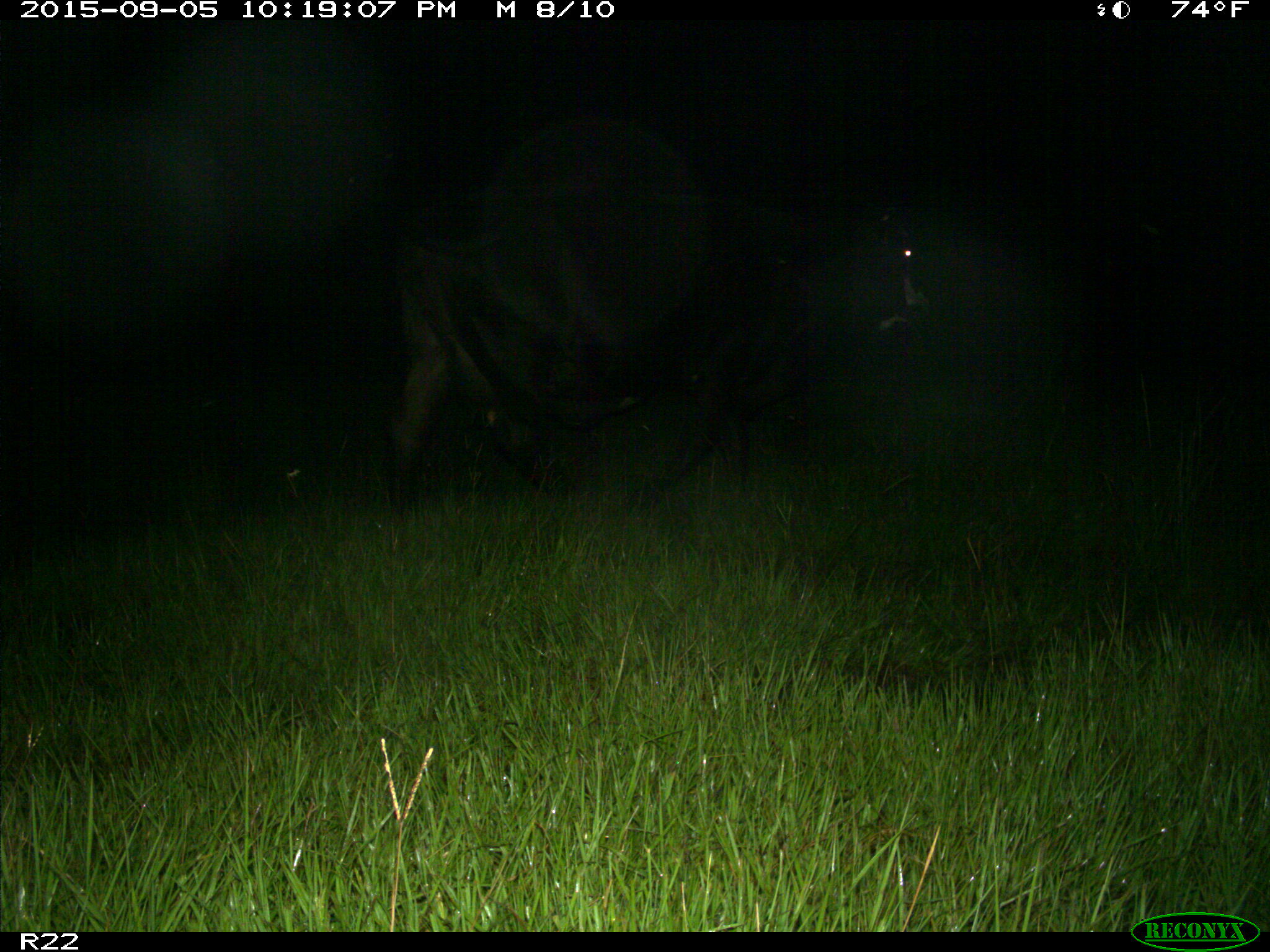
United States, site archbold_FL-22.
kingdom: Animalia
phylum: Chordata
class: Mammalia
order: Artiodactyla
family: Bovidae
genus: Bos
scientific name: Bos taurus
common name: domestic cow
Bos taurus (domestic cow).